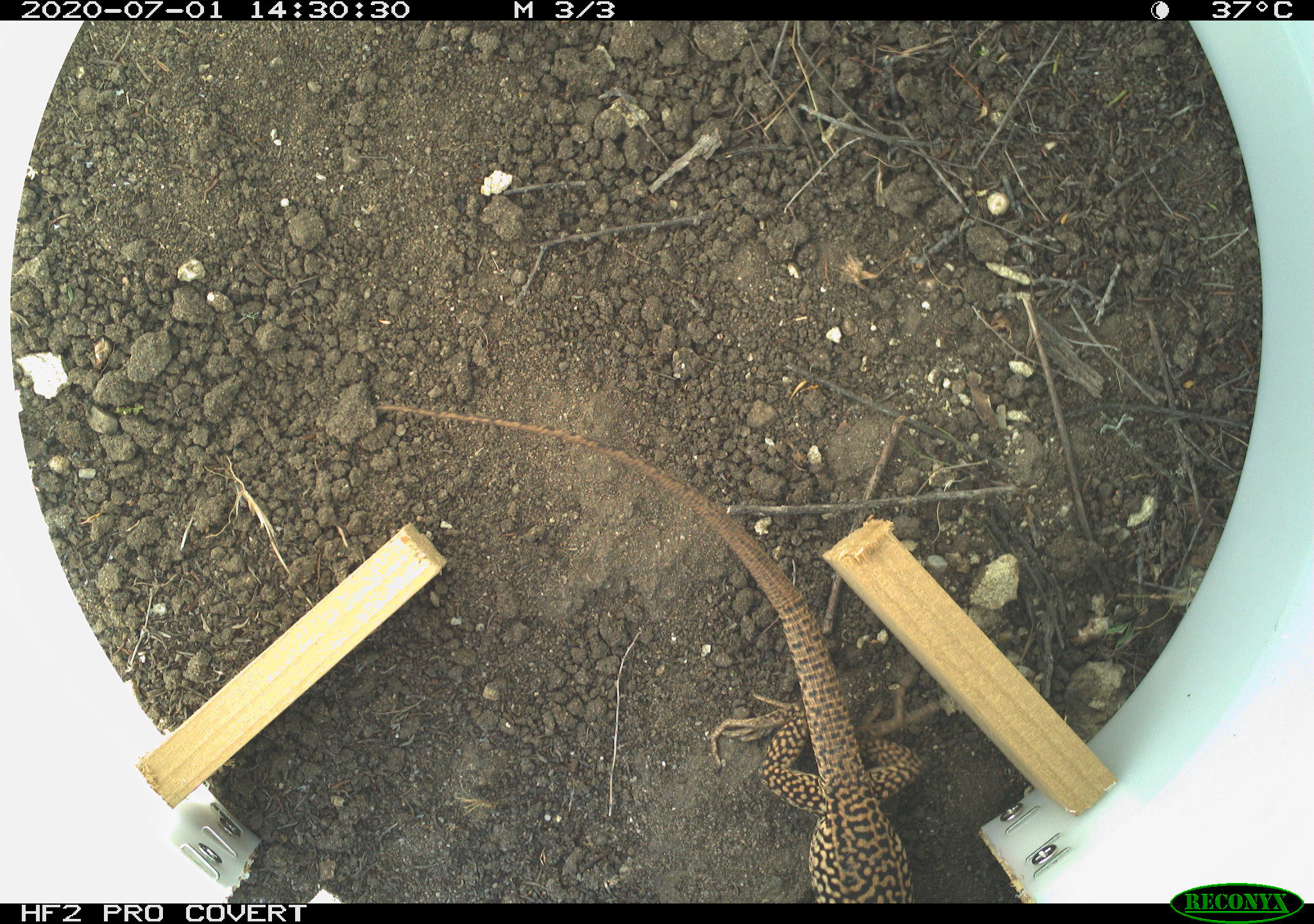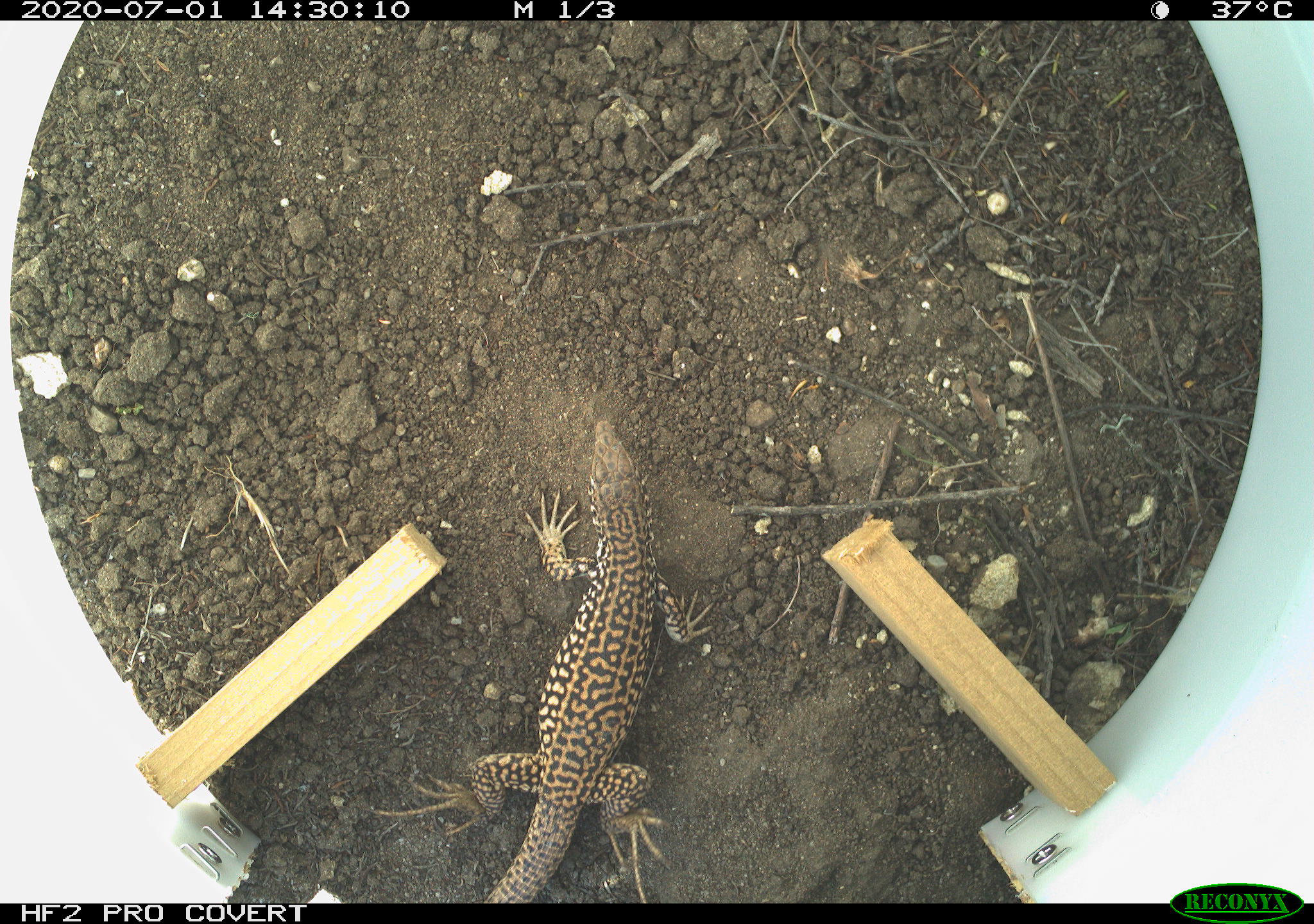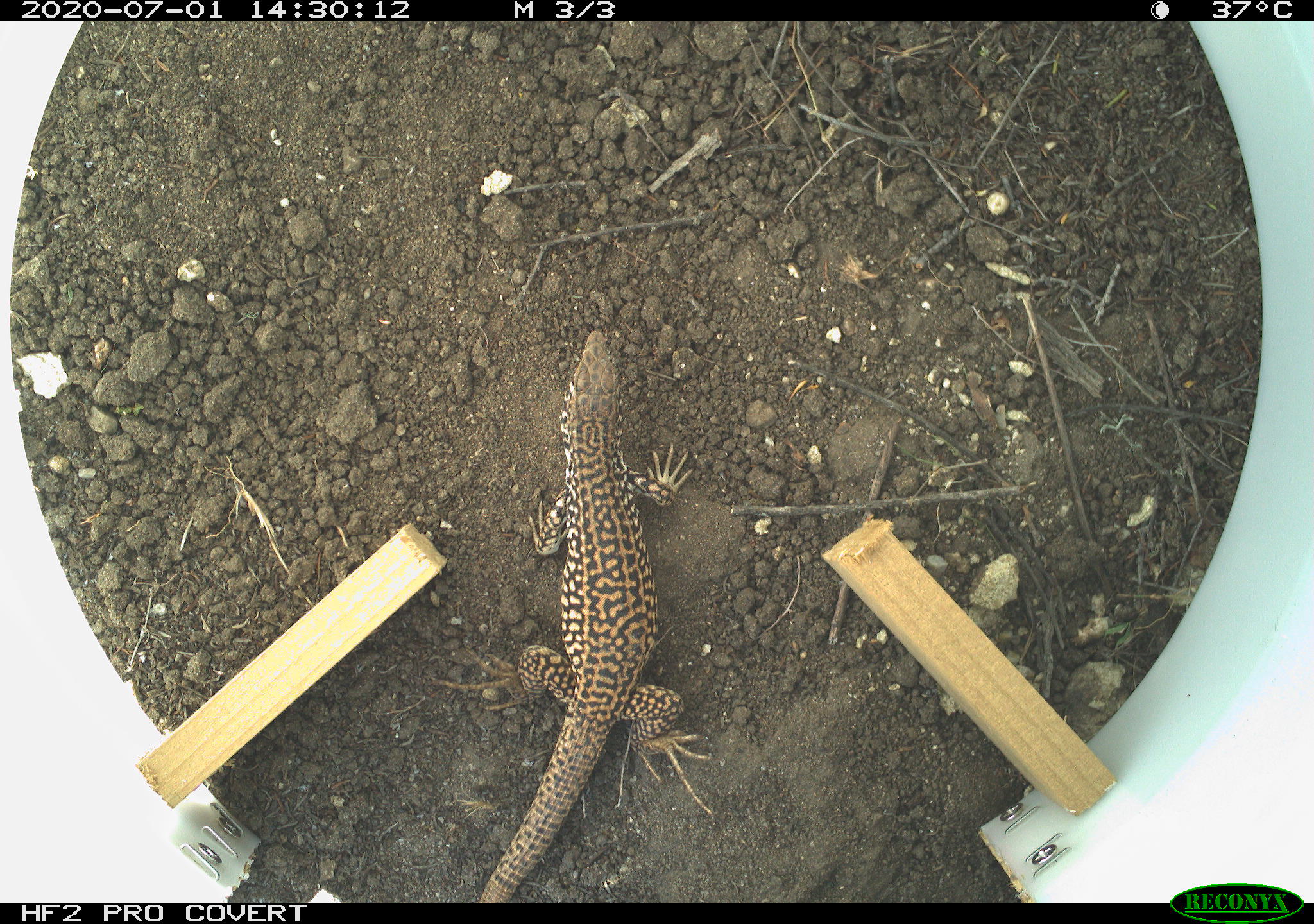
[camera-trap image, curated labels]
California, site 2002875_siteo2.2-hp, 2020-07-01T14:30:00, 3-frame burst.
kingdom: Animalia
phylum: Chordata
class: Reptilia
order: Squamata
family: Teiidae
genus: Aspidoscelis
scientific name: Aspidoscelis tigris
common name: western whiptail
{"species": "western whiptail (Aspidoscelis tigris)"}